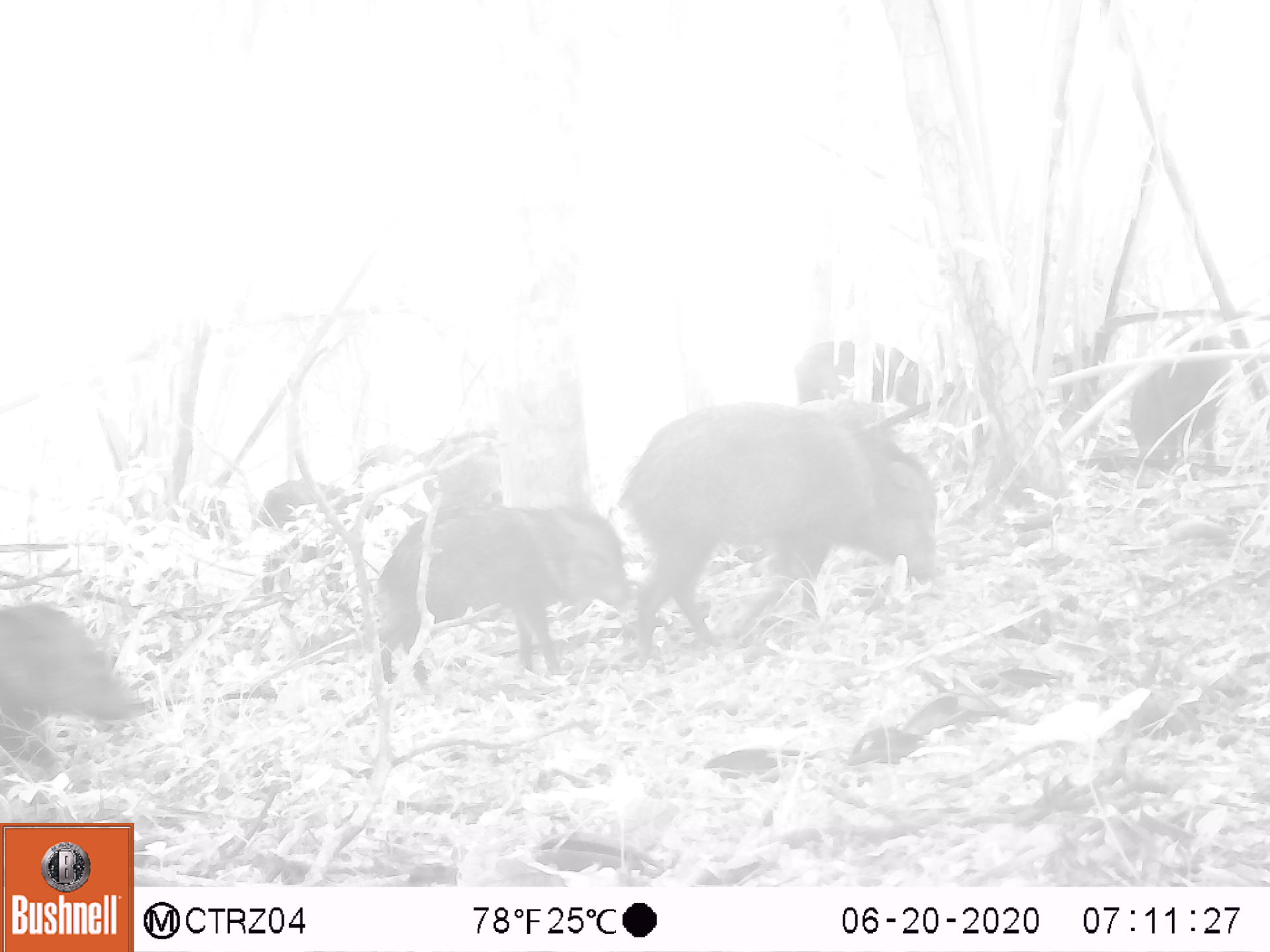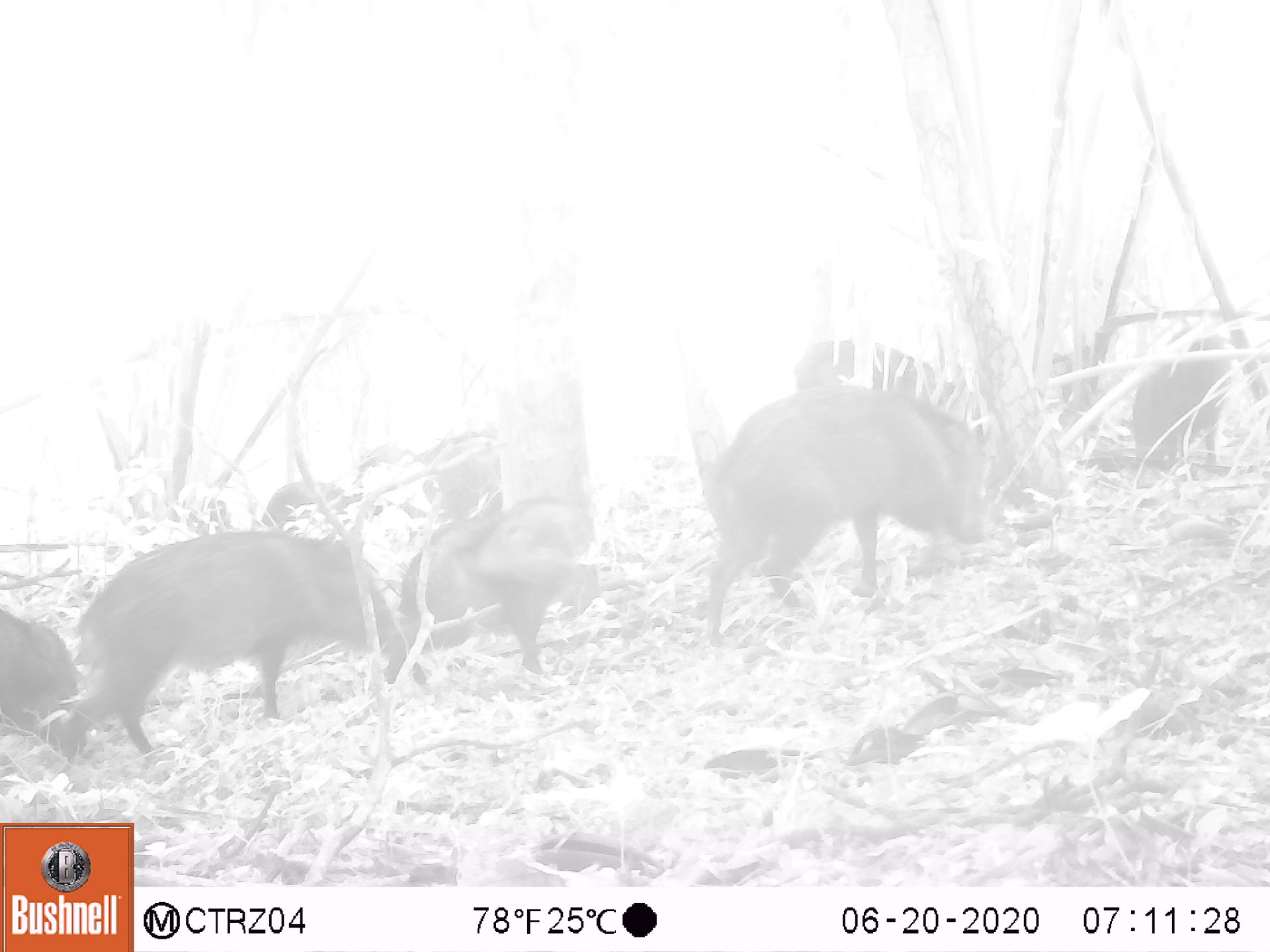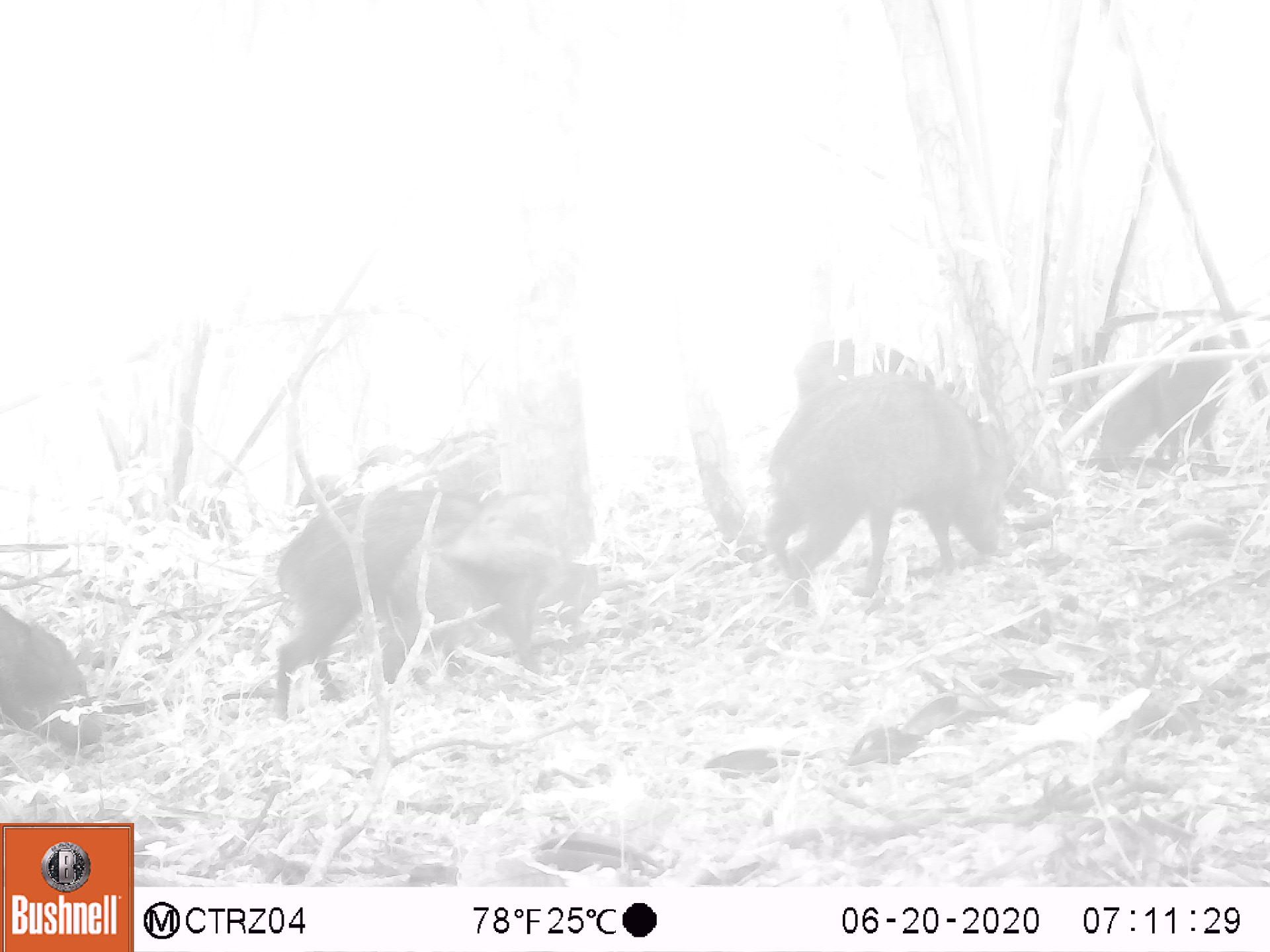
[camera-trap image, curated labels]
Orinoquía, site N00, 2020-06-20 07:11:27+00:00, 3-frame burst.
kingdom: Animalia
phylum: Chordata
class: Mammalia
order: Artiodactyla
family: Tayassuidae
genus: Pecari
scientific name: Pecari tajacu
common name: collared peccary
Collared peccary (Pecari tajacu).